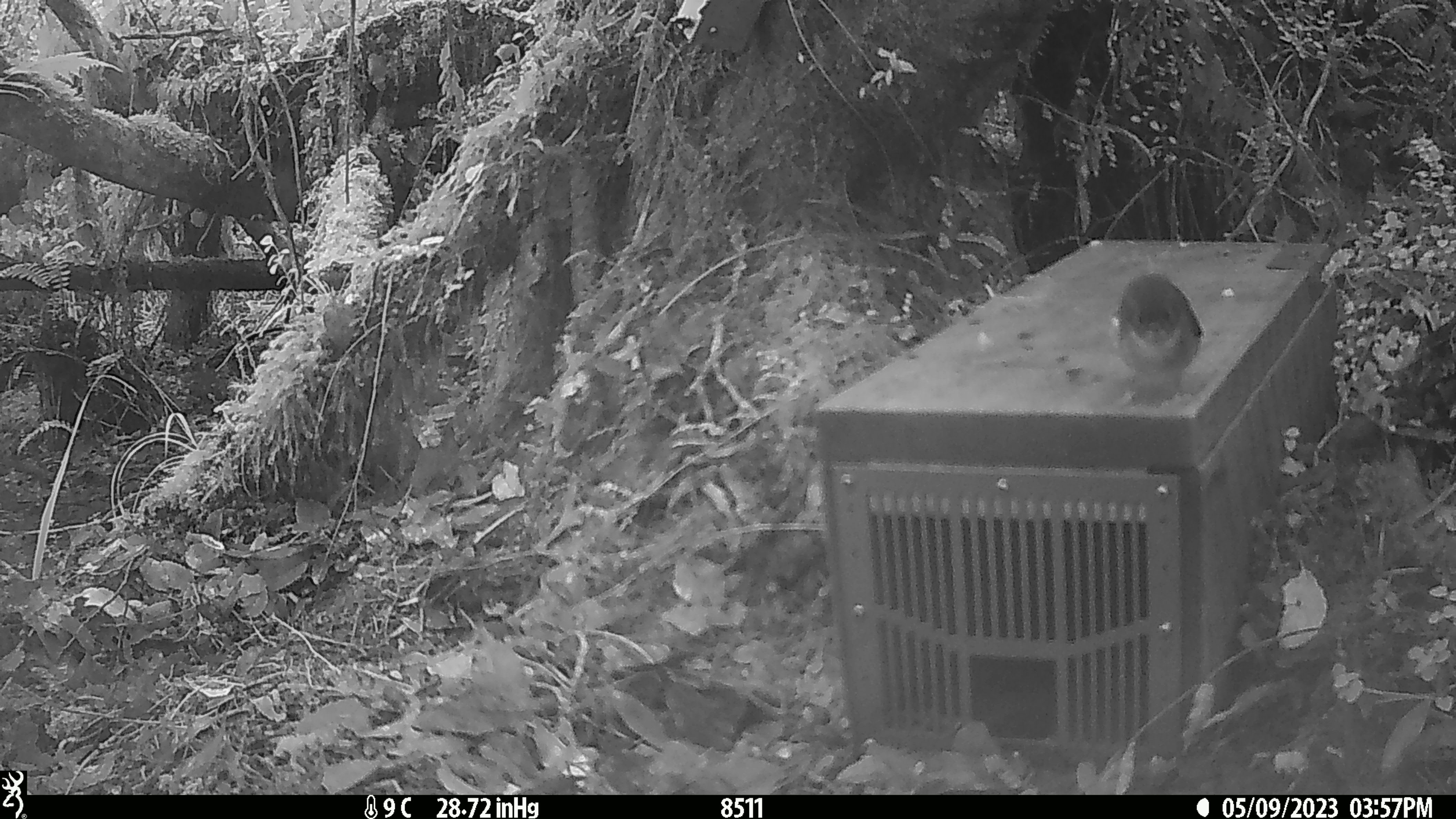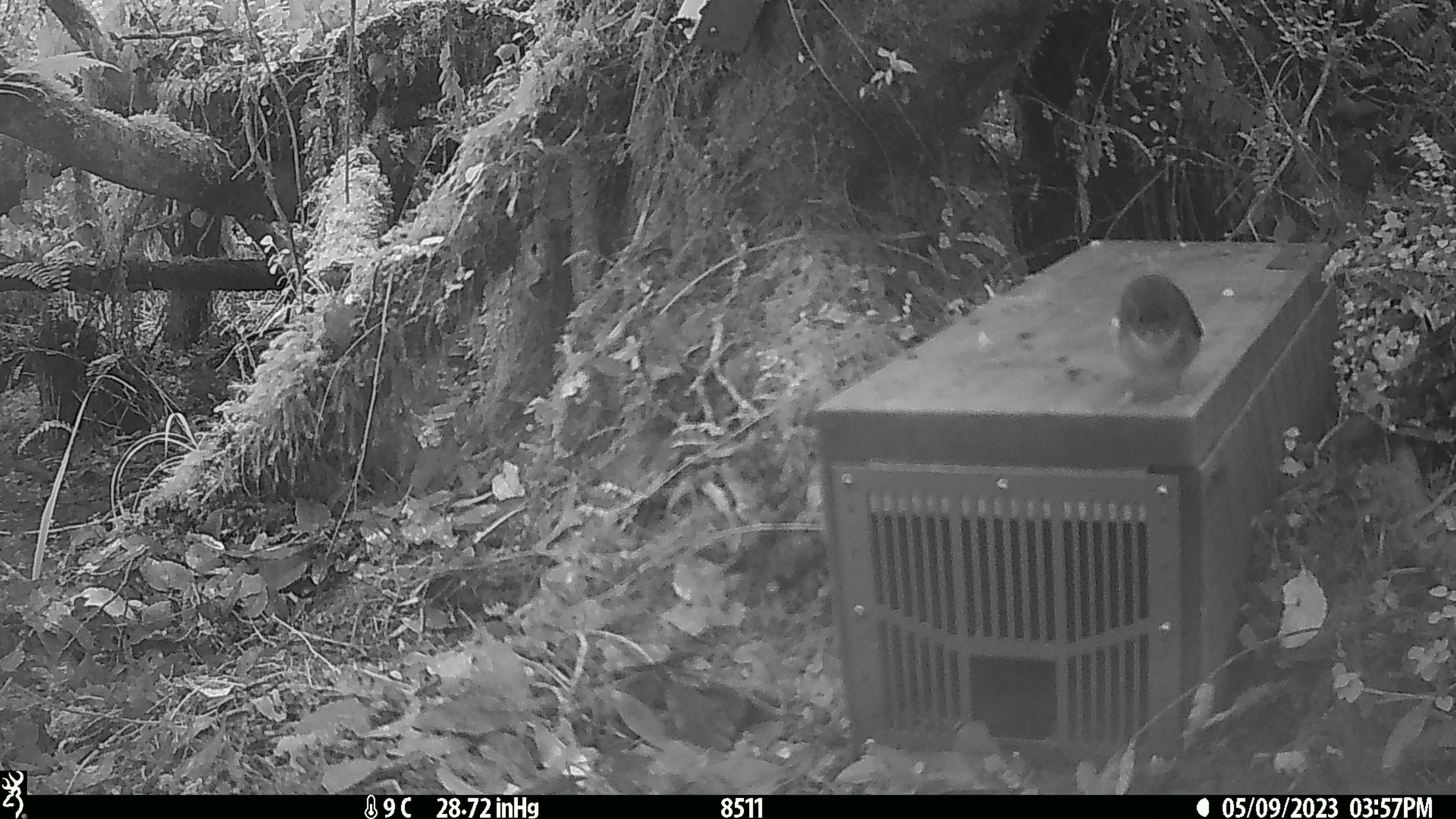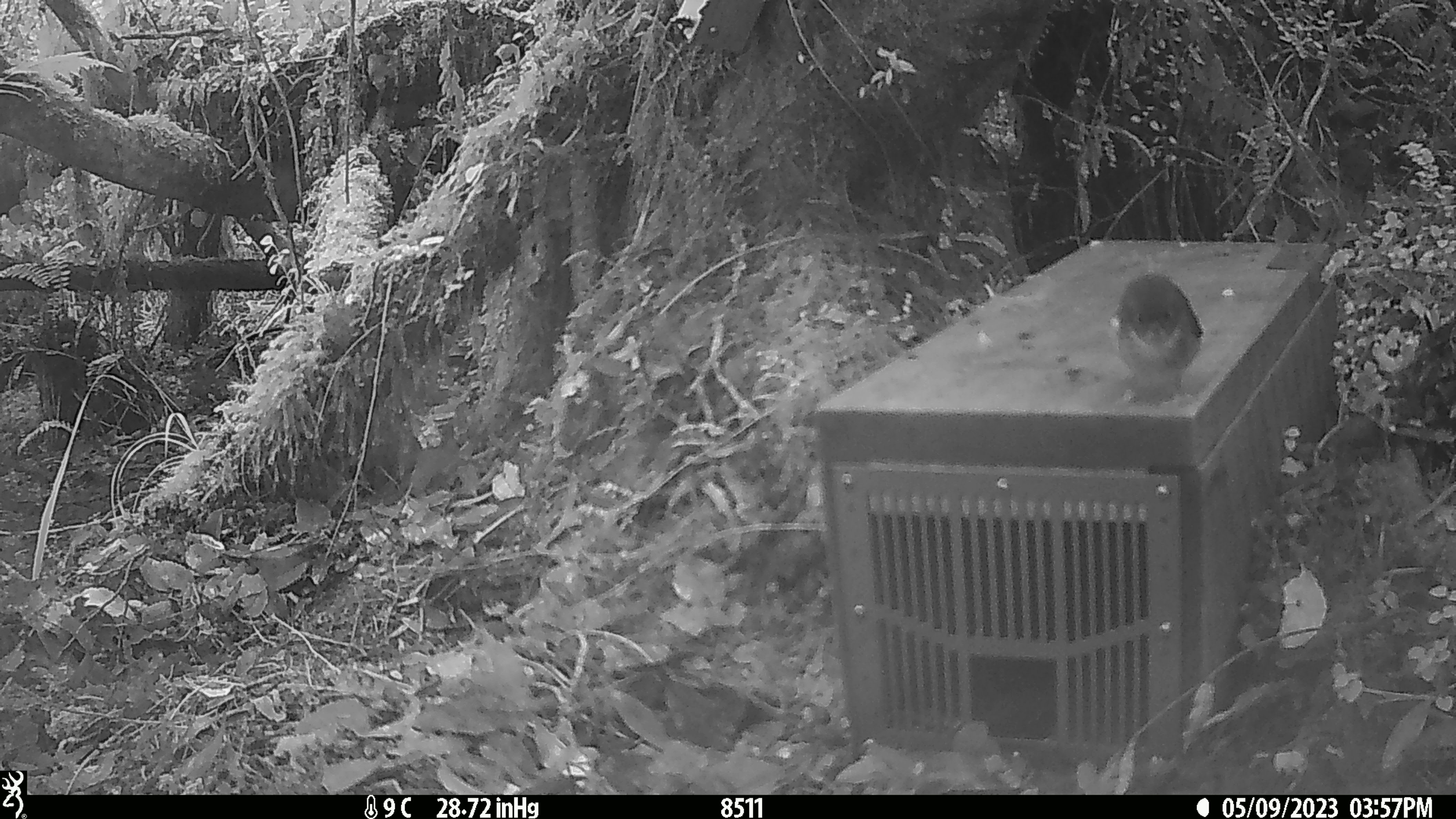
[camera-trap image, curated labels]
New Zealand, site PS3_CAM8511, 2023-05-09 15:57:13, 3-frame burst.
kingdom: Animalia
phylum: Chordata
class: Aves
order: Passeriformes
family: Petroicidae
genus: Petroica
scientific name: Petroica macrocephala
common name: tomtit